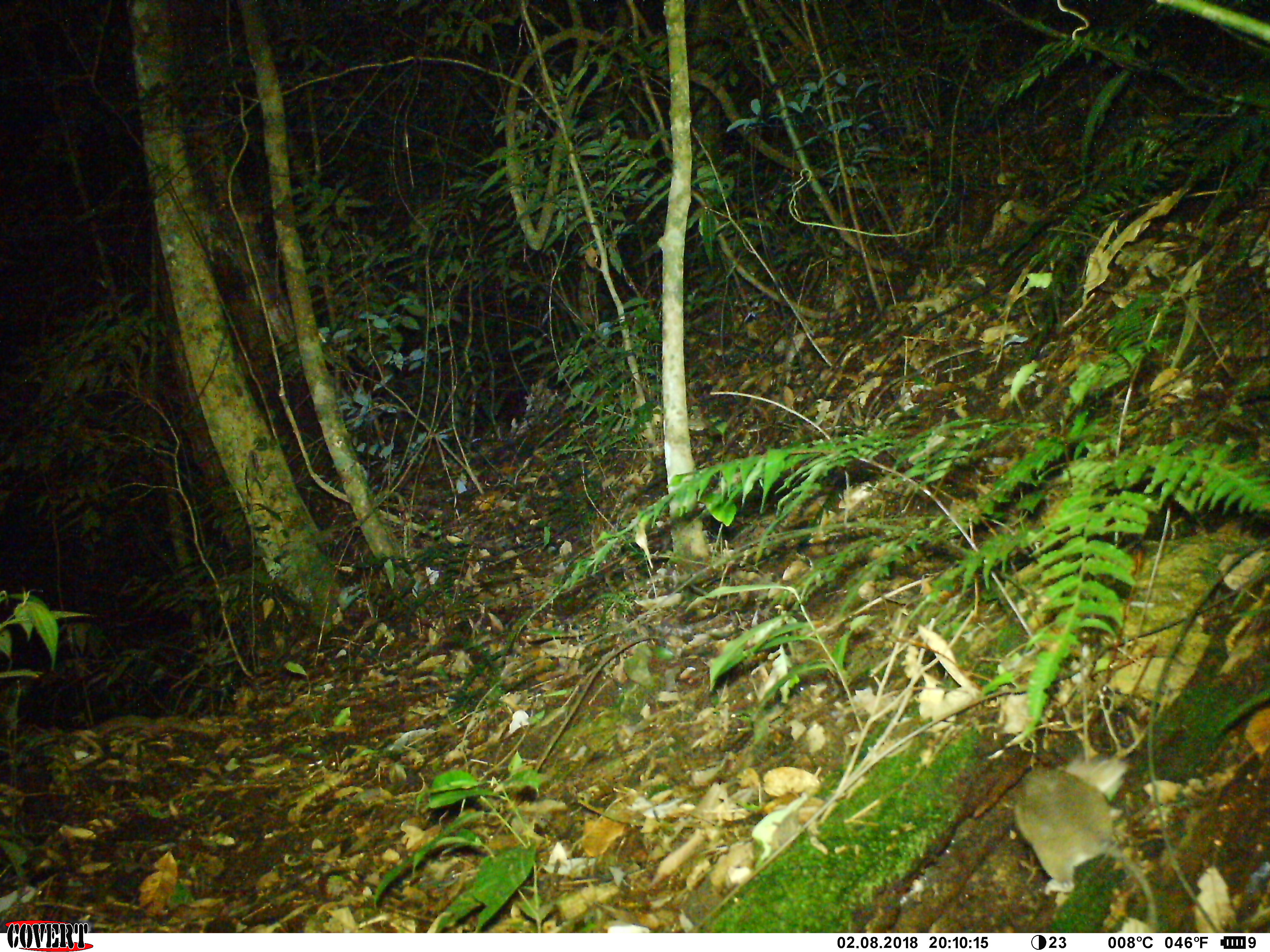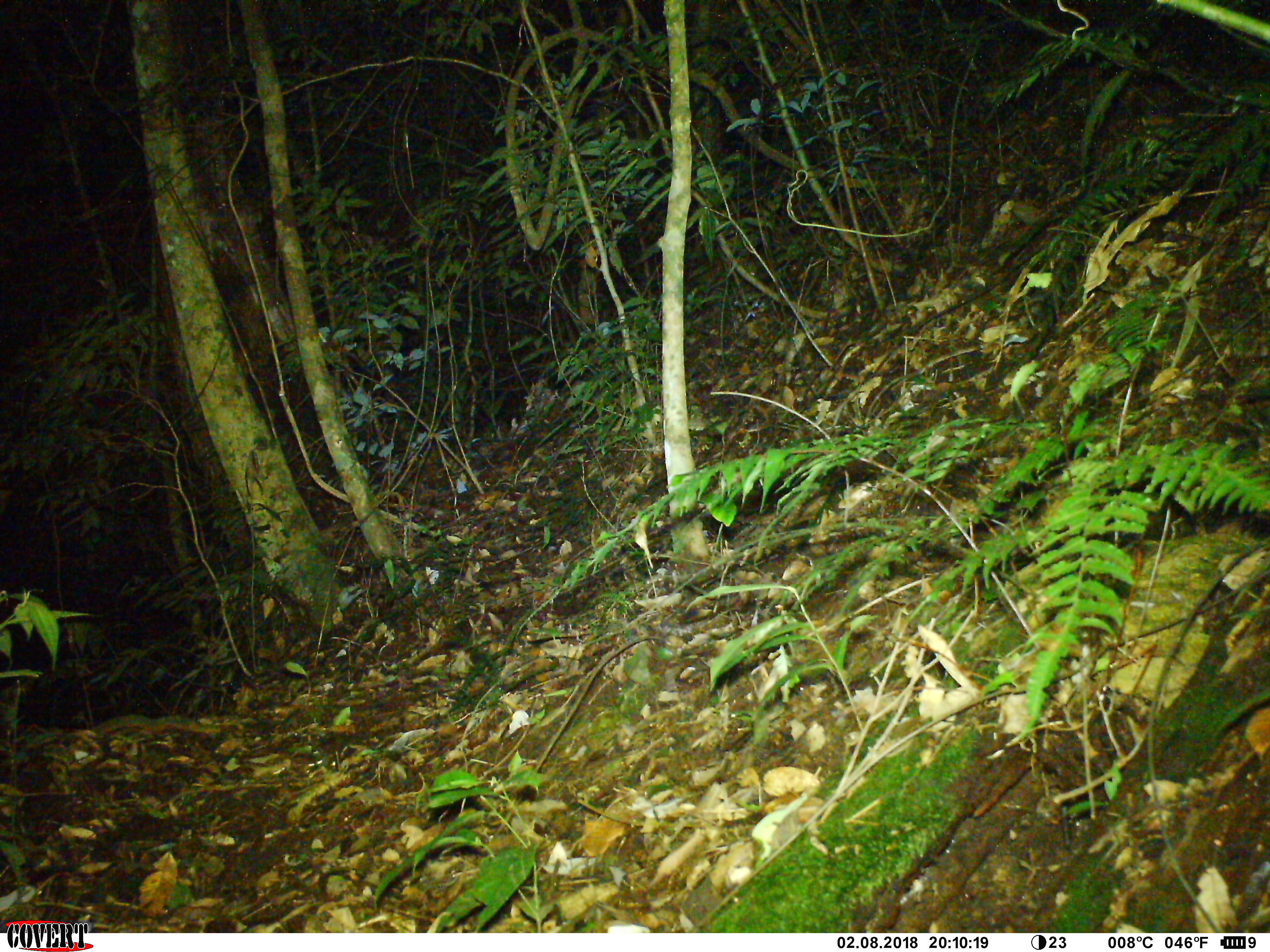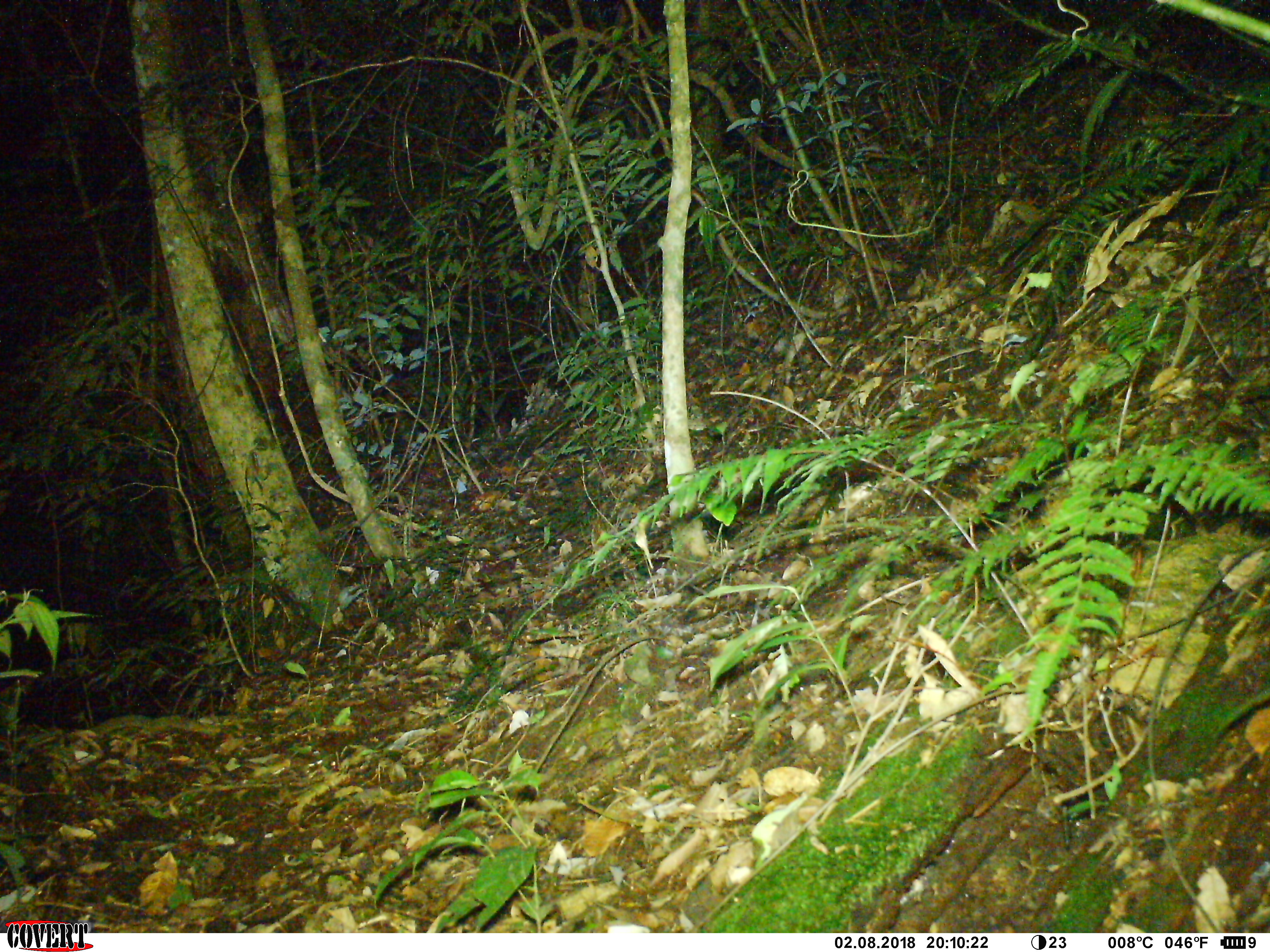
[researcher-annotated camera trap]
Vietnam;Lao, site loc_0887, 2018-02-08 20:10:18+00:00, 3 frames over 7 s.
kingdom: Animalia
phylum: Chordata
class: Mammalia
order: Rodentia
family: Muridae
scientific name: Muridae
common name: old-world mice and rats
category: unidentified murid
Unidentified murid (old-world mice and rats) (Muridae). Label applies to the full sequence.